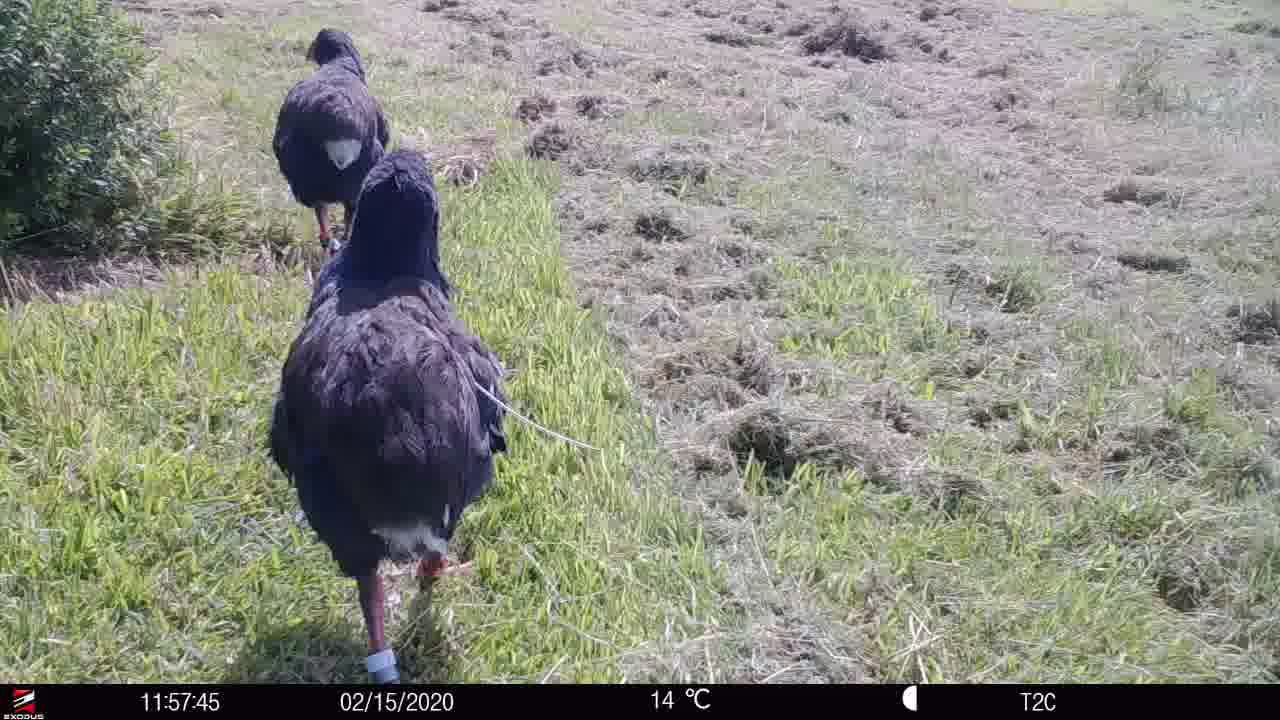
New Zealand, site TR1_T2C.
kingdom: Animalia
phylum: Chordata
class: Aves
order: Gruiformes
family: Rallidae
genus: Porphyrio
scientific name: Porphyrio mantelli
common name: takahe